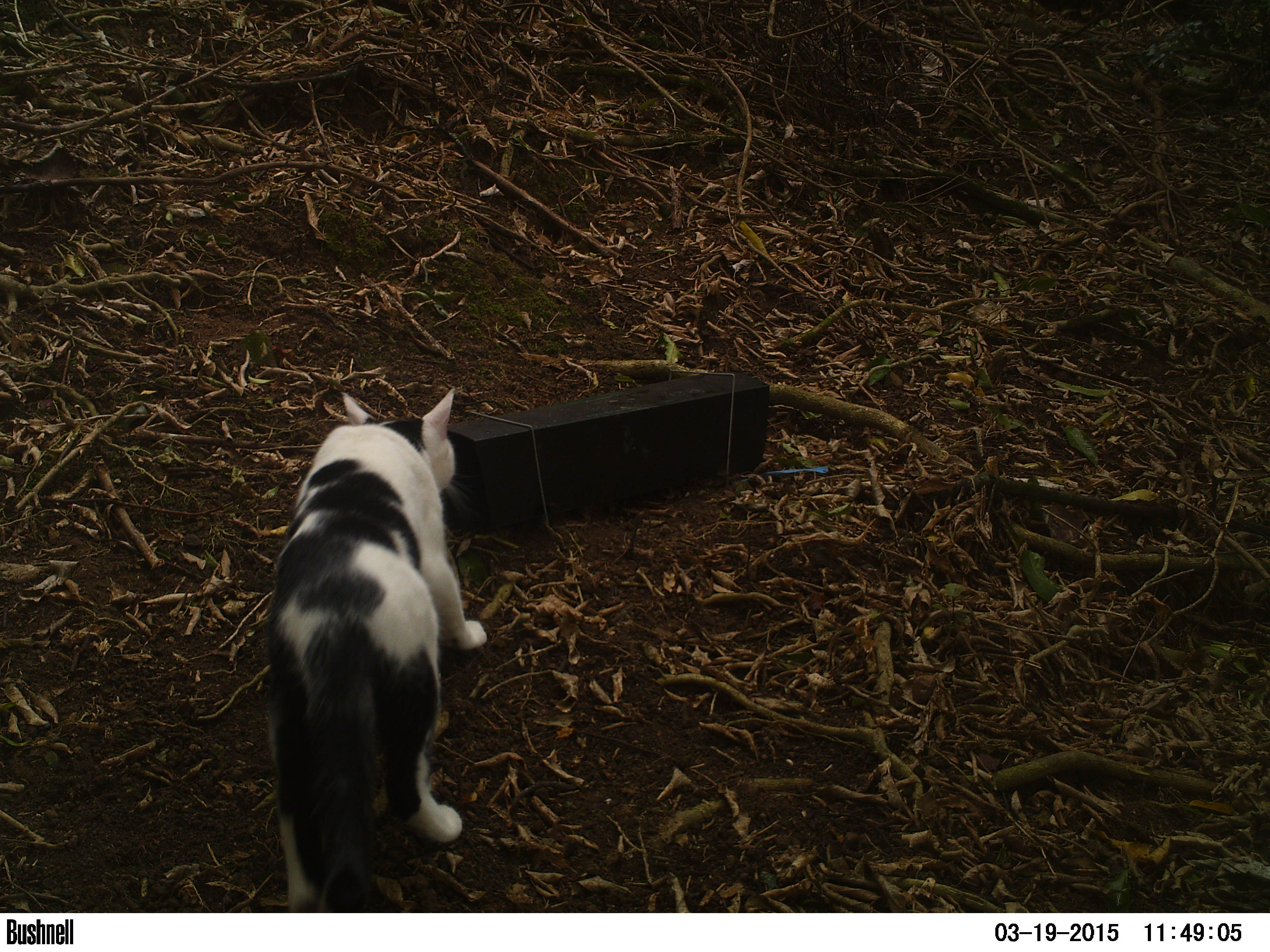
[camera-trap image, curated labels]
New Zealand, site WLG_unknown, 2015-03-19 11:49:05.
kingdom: Animalia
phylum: Chordata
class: Mammalia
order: Carnivora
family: Felidae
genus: Felis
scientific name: Felis catus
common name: domestic cat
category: cat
Cat (domestic cat) (Felis catus).